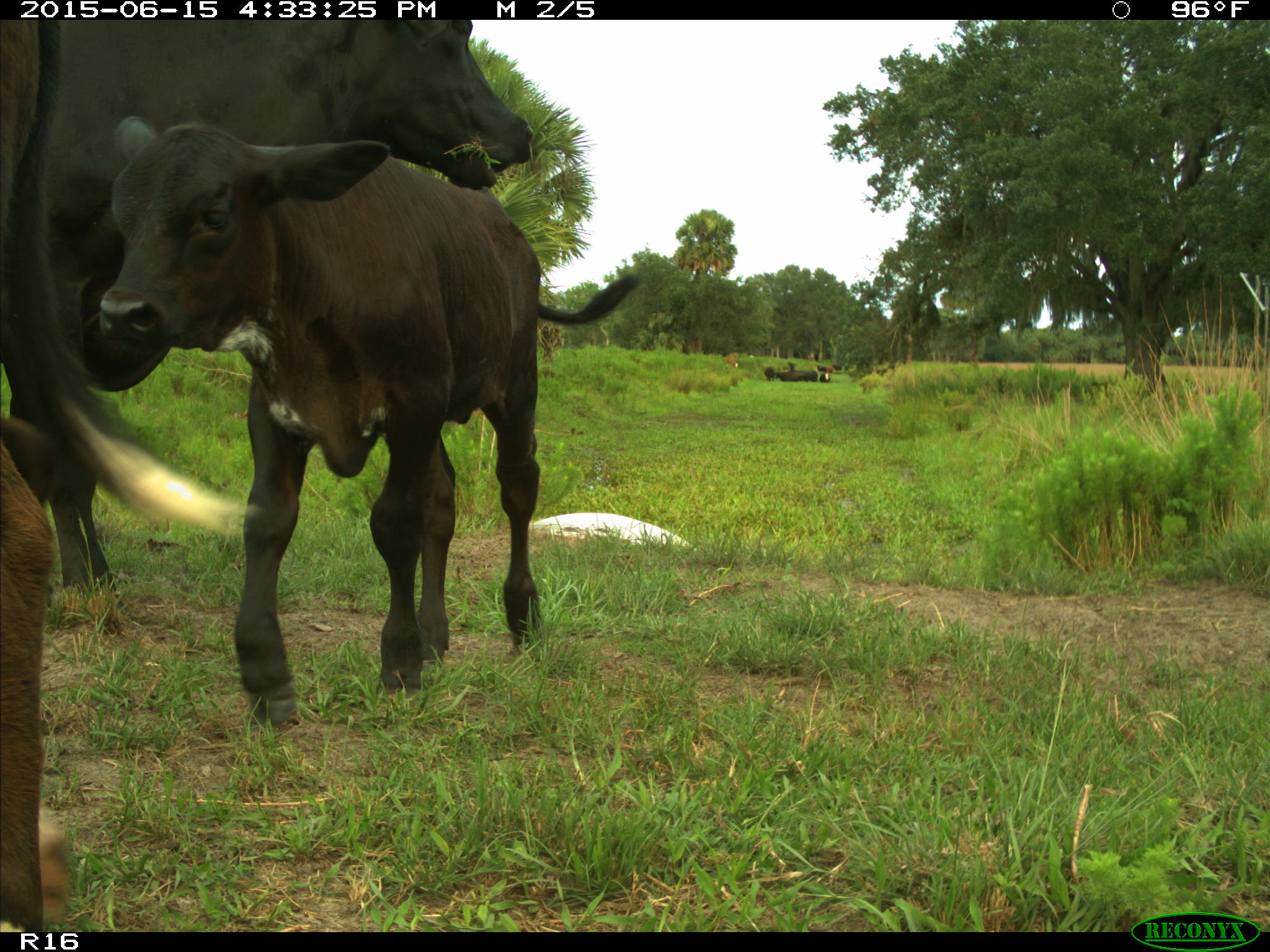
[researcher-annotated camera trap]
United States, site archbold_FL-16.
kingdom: Animalia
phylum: Chordata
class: Mammalia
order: Artiodactyla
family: Bovidae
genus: Bos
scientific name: Bos taurus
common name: domestic cow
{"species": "Bos taurus (domestic cow)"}